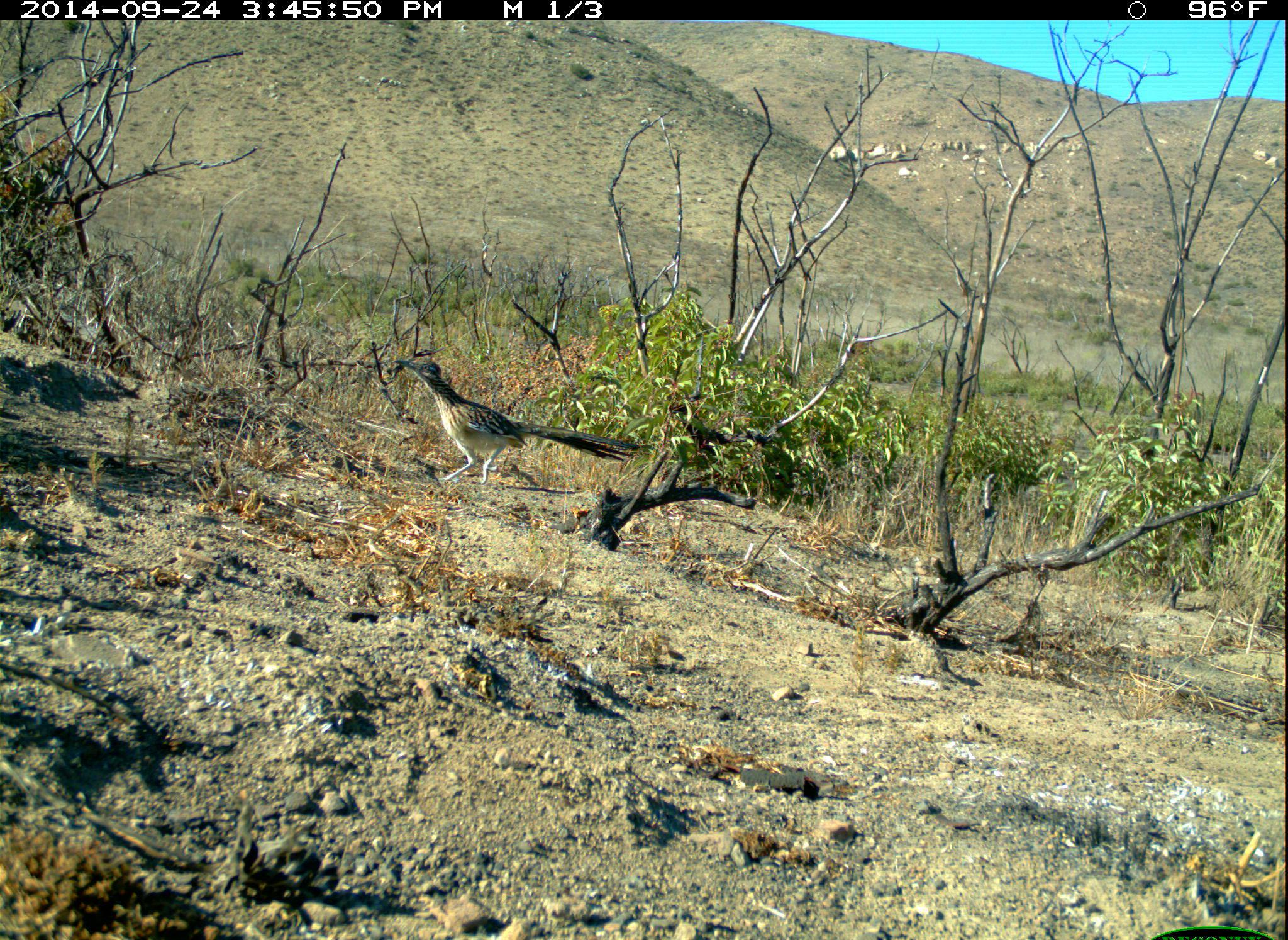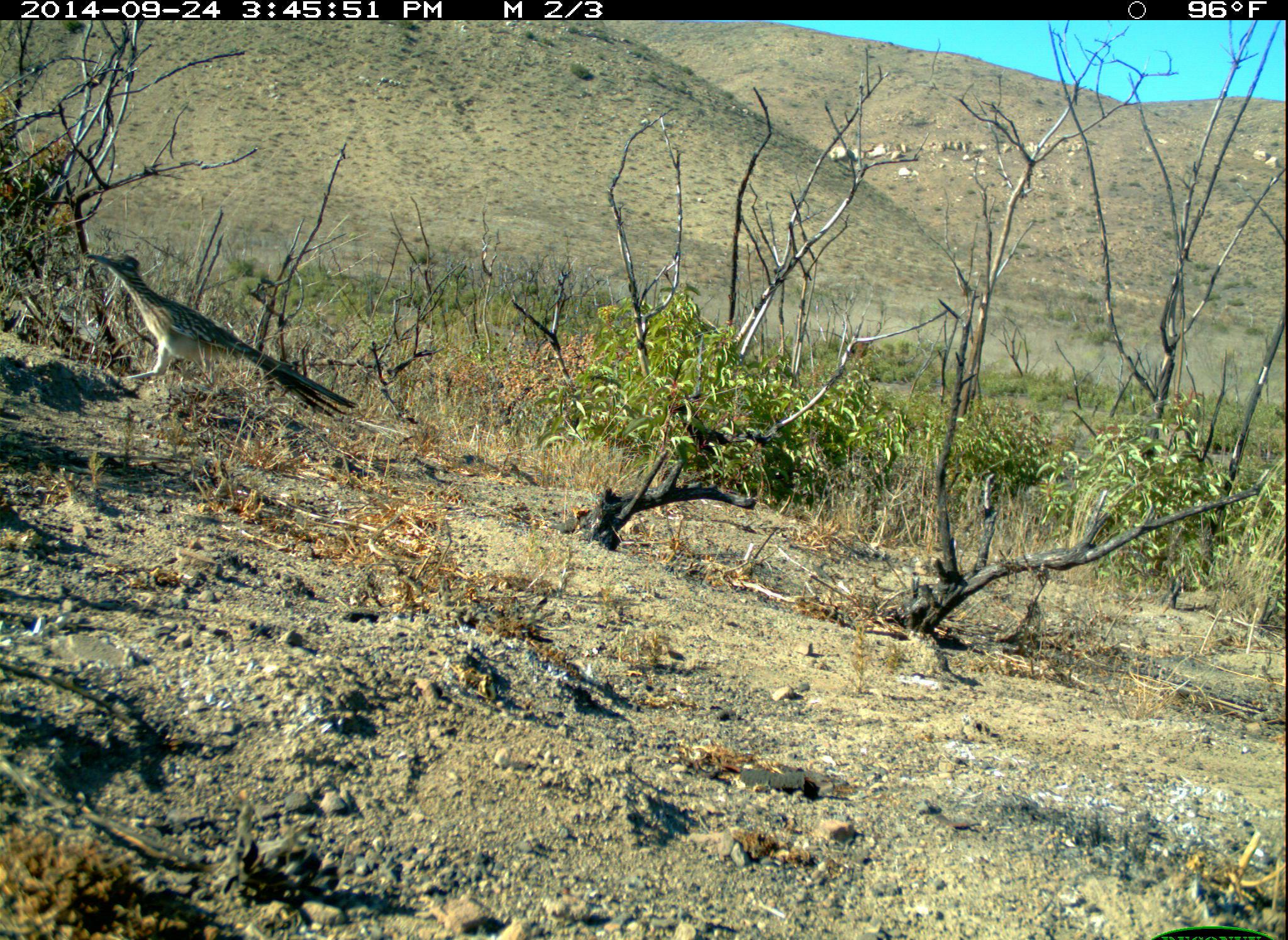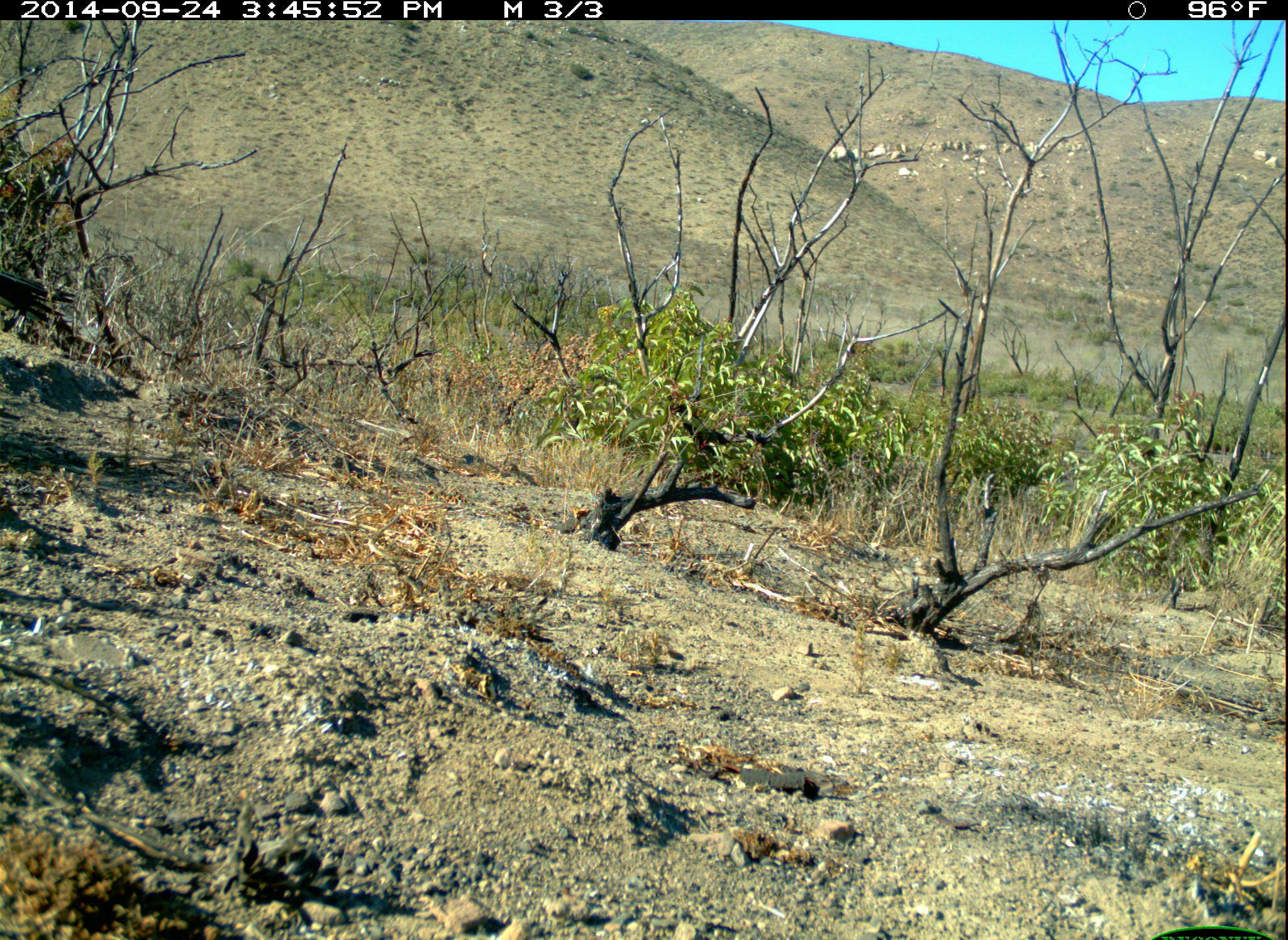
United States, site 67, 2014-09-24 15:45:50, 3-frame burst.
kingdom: Animalia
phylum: Chordata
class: Aves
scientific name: Aves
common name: bird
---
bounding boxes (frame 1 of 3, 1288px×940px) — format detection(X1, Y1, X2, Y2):
bird: detection(392, 358, 640, 488)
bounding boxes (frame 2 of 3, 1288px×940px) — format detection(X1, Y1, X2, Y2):
bird: detection(82, 252, 356, 418)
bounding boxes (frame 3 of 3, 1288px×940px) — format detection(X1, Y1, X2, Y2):
bird: detection(0, 272, 75, 331)